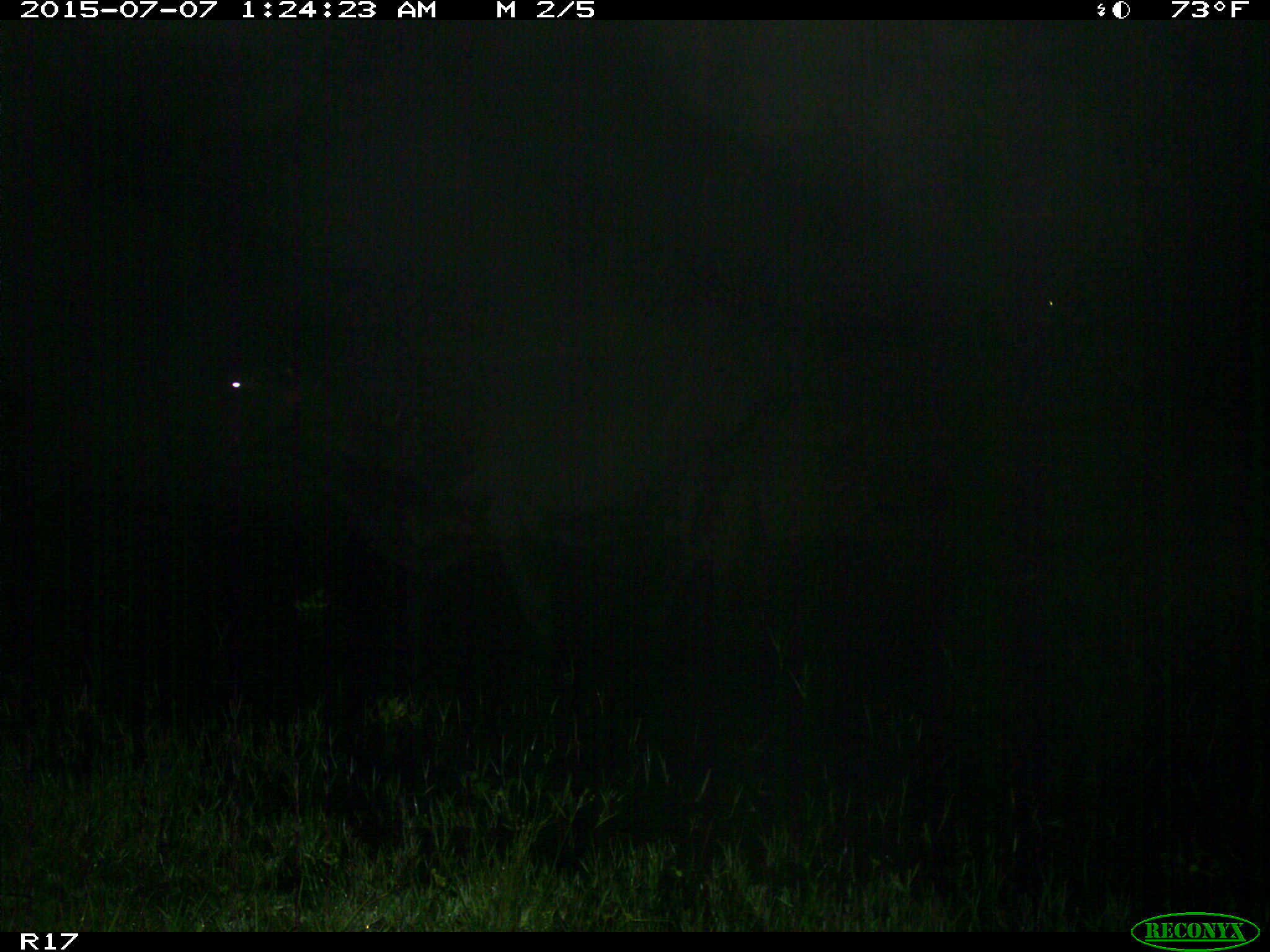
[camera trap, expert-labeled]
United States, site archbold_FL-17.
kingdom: Animalia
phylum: Chordata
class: Mammalia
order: Artiodactyla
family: Bovidae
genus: Bos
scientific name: Bos taurus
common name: domestic cow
Bos taurus (domestic cow).